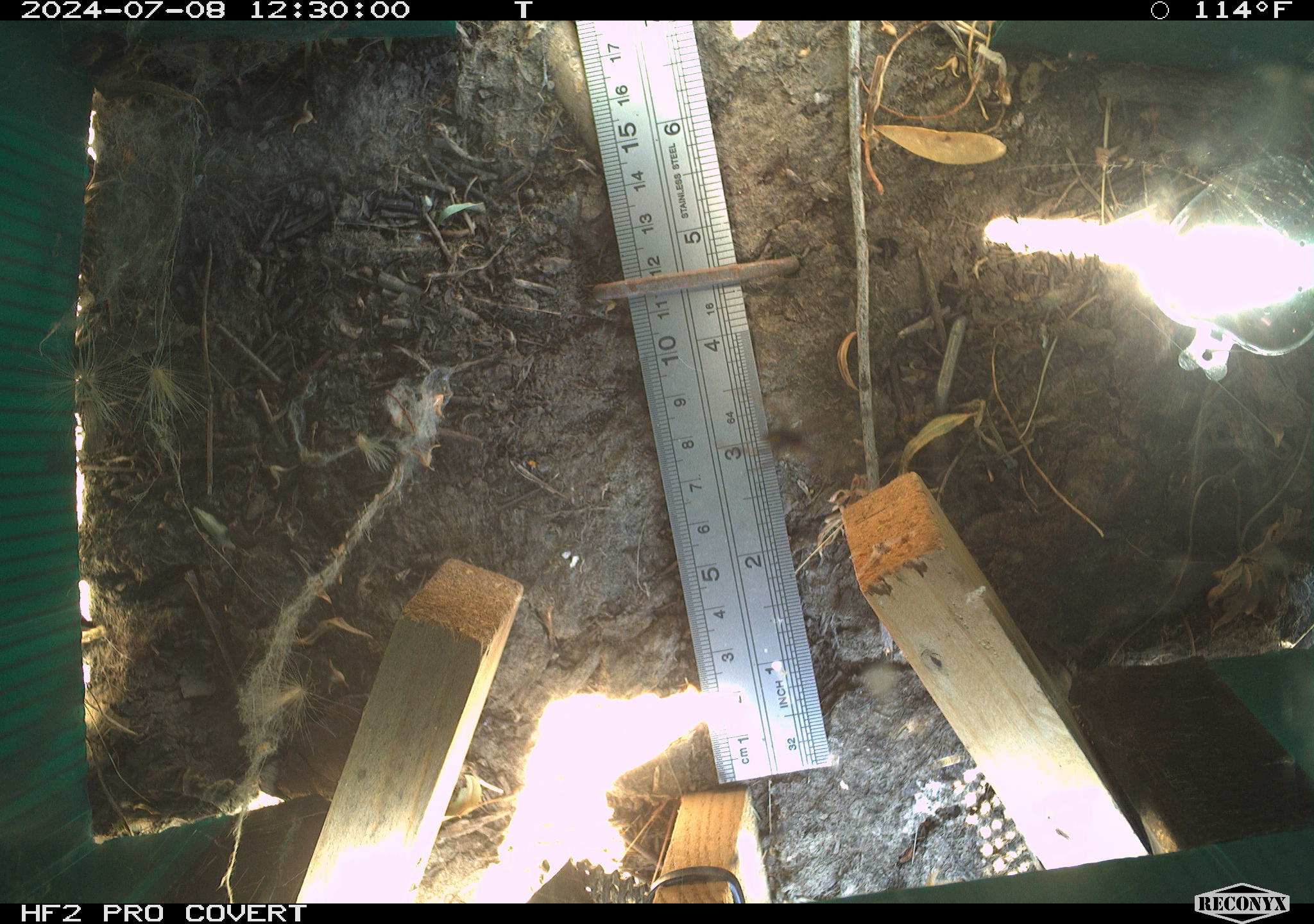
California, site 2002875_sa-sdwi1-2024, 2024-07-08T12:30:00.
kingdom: Animalia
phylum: Arthropoda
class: Arachnida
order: Araneae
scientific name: Araneae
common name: spider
Spider (Araneae).